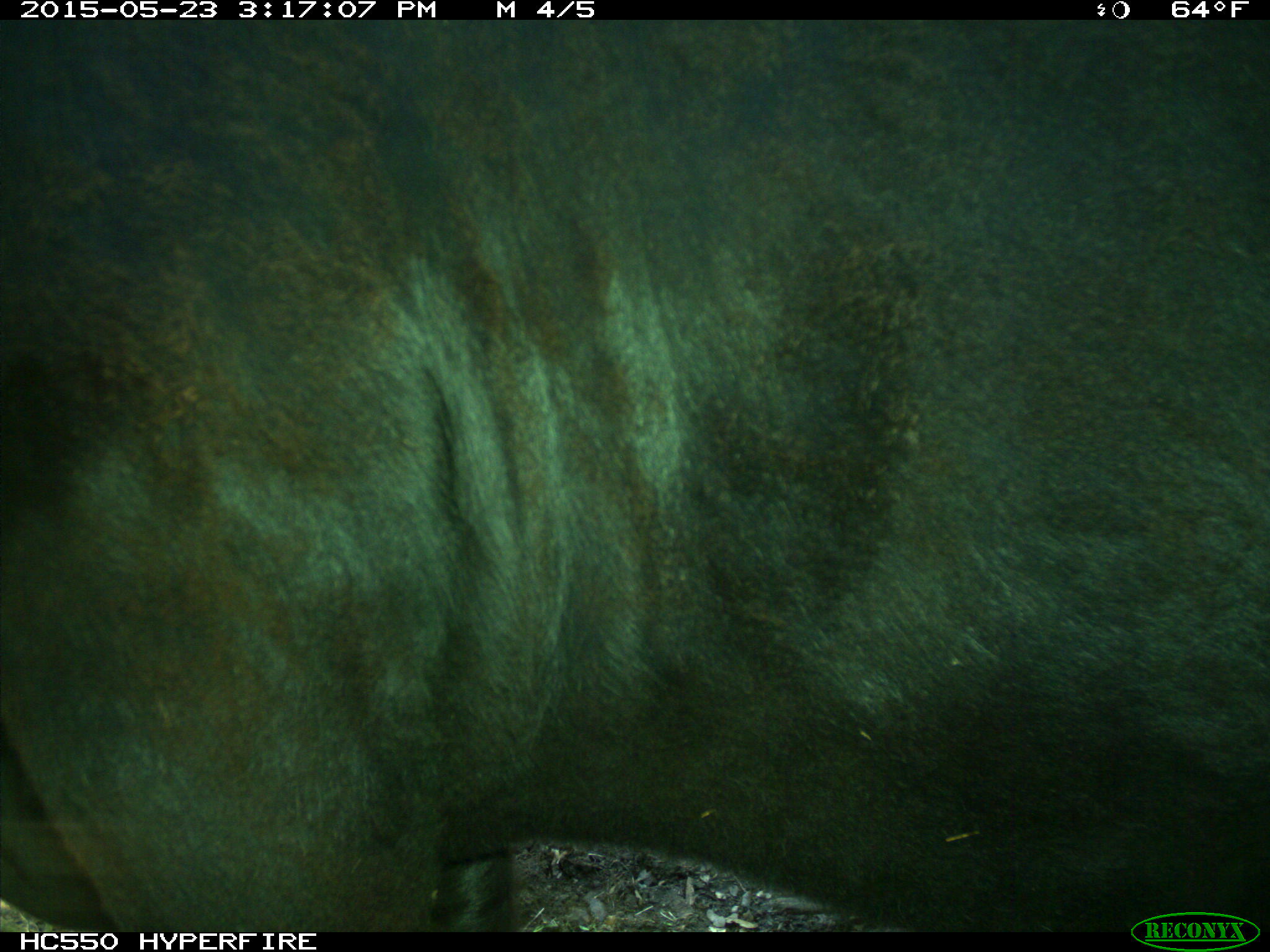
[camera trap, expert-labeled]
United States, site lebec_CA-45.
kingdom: Animalia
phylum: Chordata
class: Mammalia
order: Artiodactyla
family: Bovidae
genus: Bos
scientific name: Bos taurus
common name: domestic cow